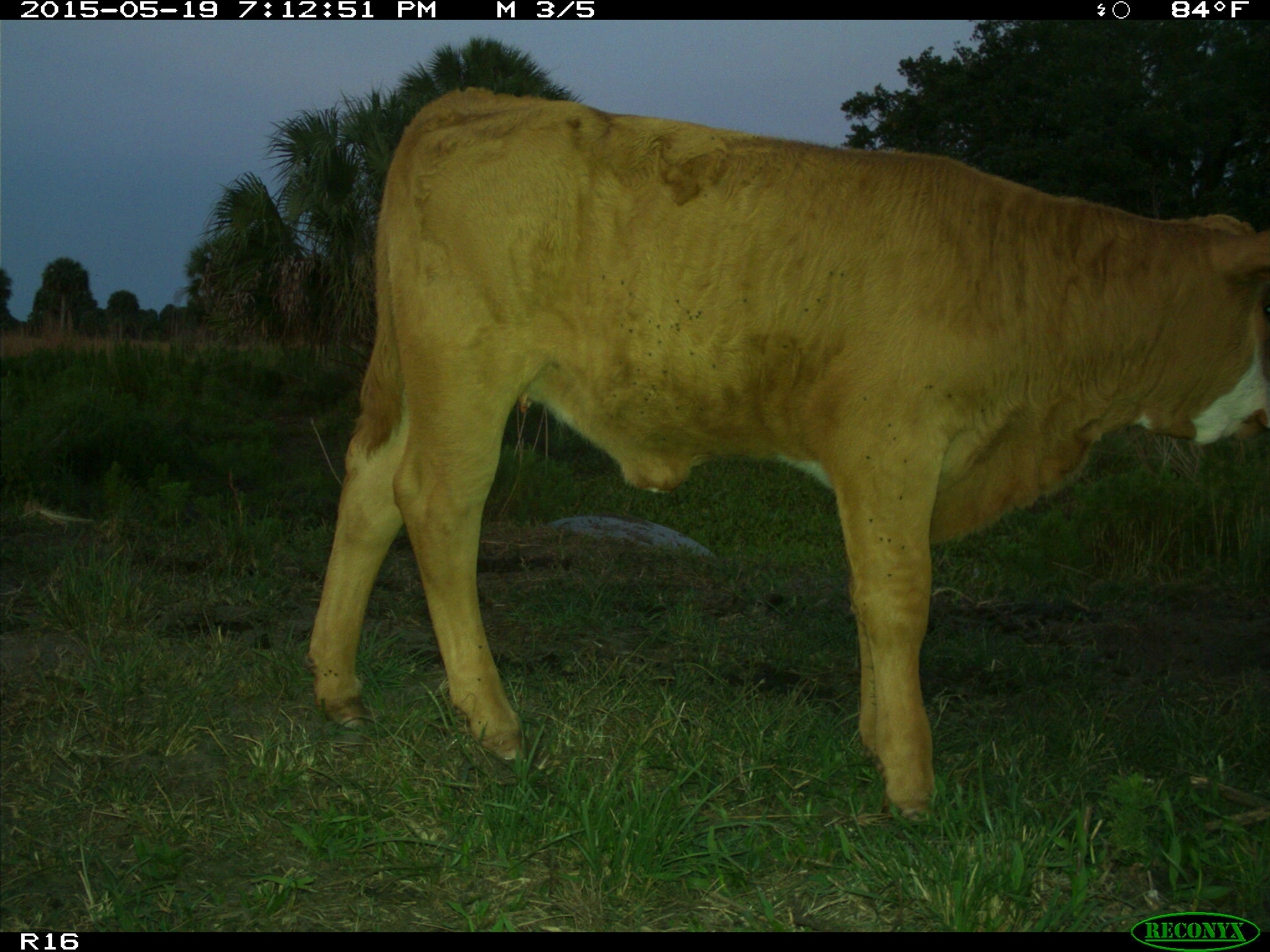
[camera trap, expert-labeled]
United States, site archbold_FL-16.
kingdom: Animalia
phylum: Chordata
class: Mammalia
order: Artiodactyla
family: Bovidae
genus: Bos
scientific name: Bos taurus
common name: domestic cow